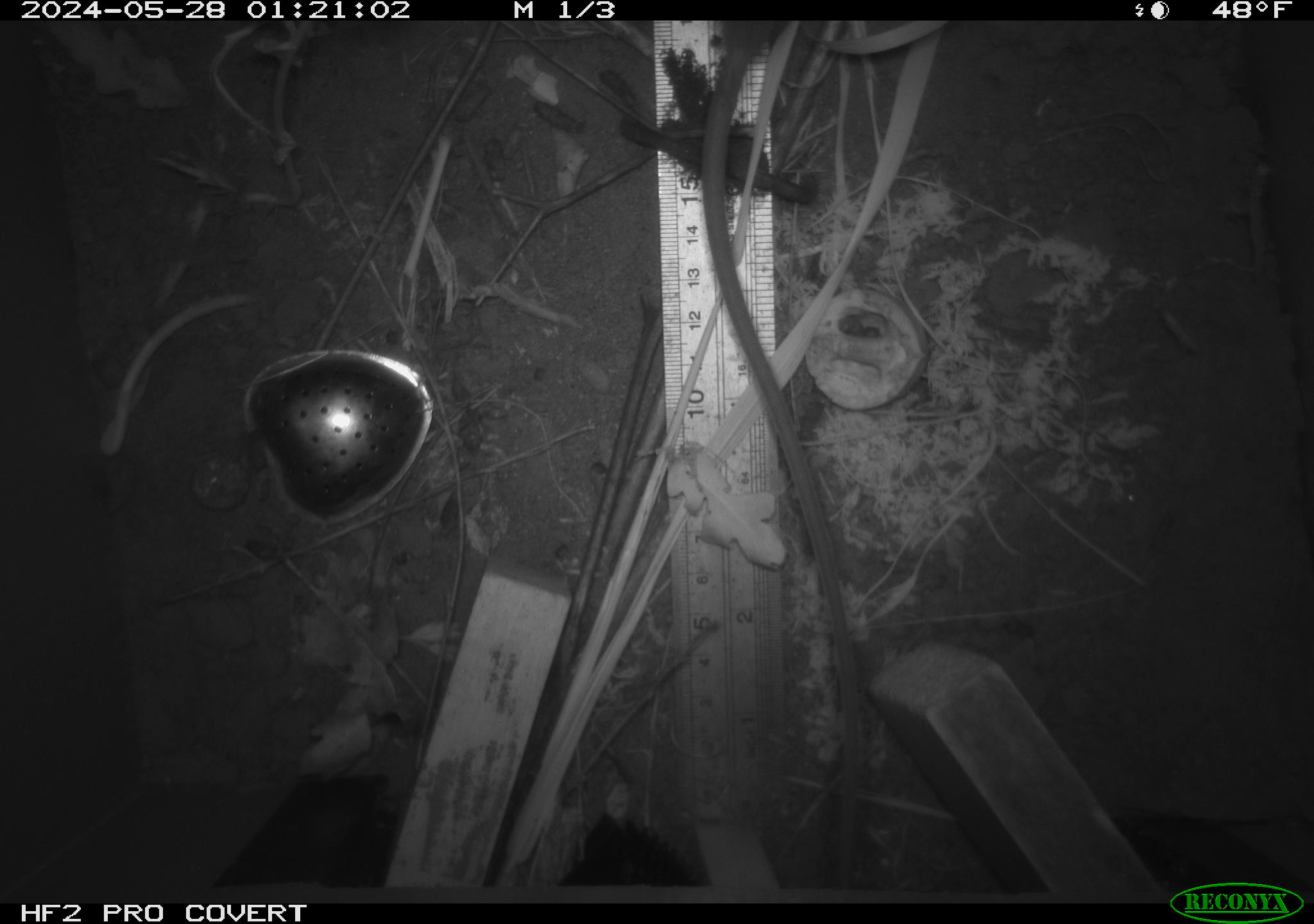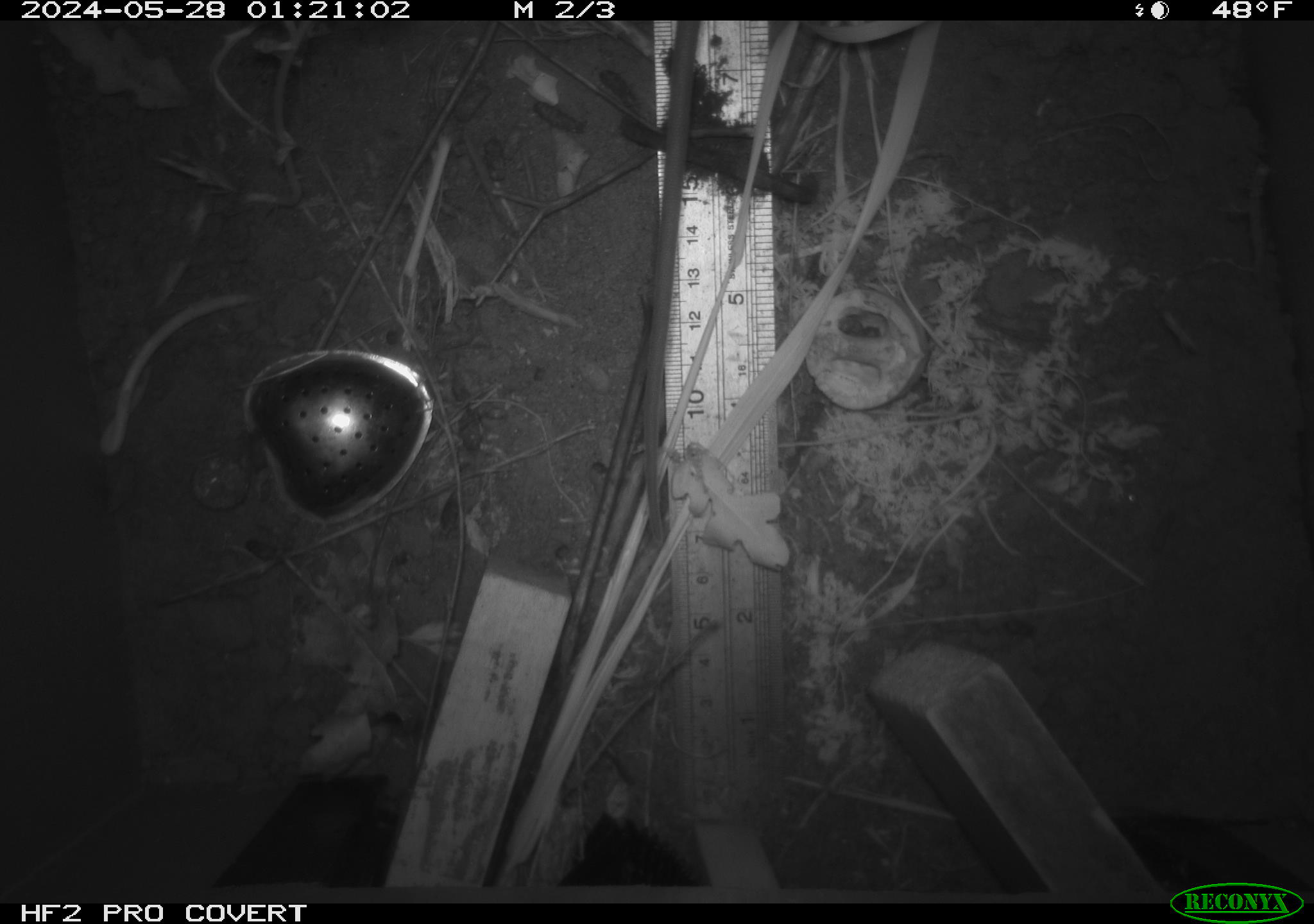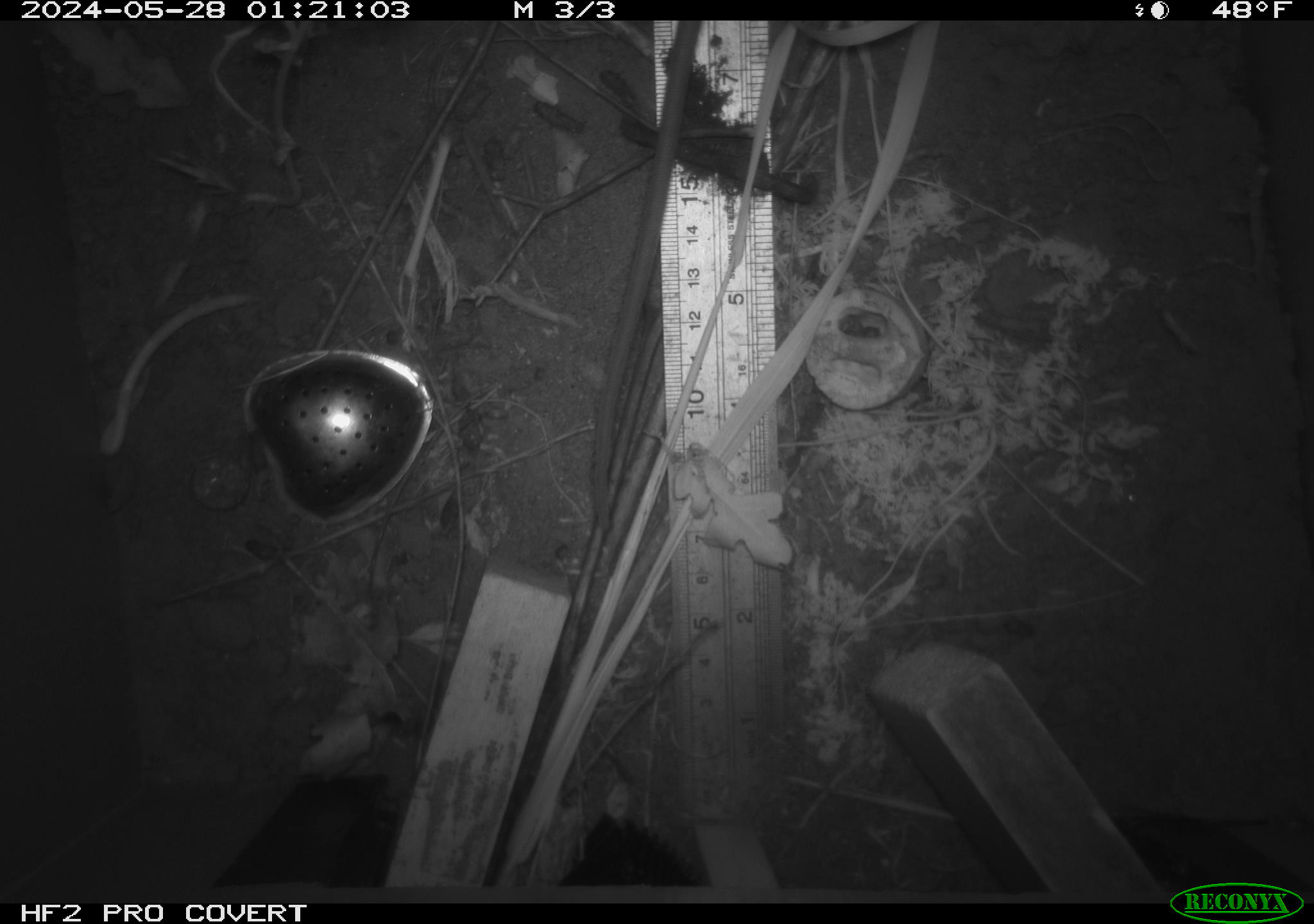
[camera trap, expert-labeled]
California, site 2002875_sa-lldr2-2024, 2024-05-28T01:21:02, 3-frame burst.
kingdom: Animalia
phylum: Chordata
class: Mammalia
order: Rodentia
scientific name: Rodentia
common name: rodent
Rodent (Rodentia).